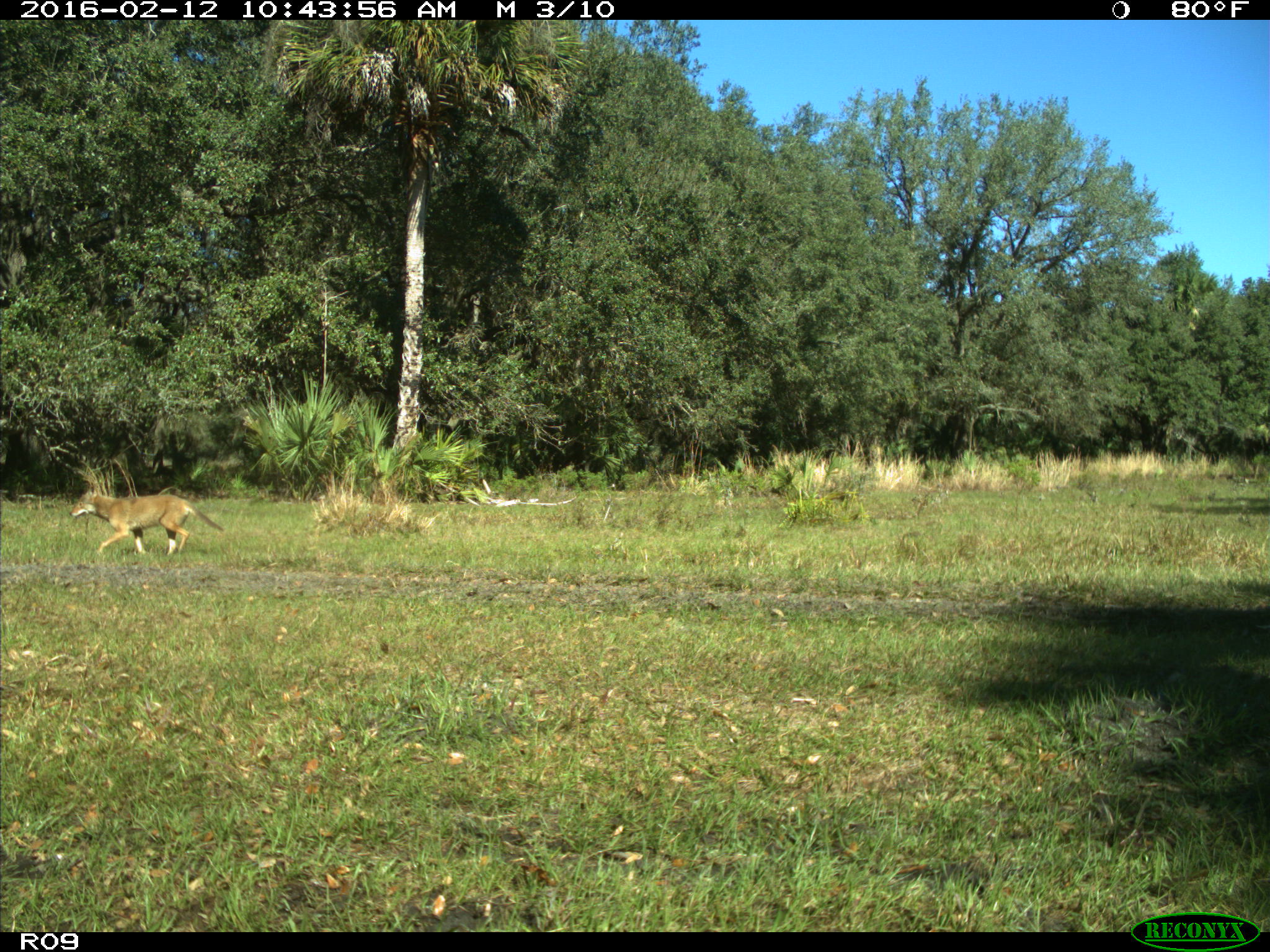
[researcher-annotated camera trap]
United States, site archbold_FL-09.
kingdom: Animalia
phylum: Chordata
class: Mammalia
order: Carnivora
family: Canidae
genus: Canis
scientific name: Canis latrans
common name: coyote